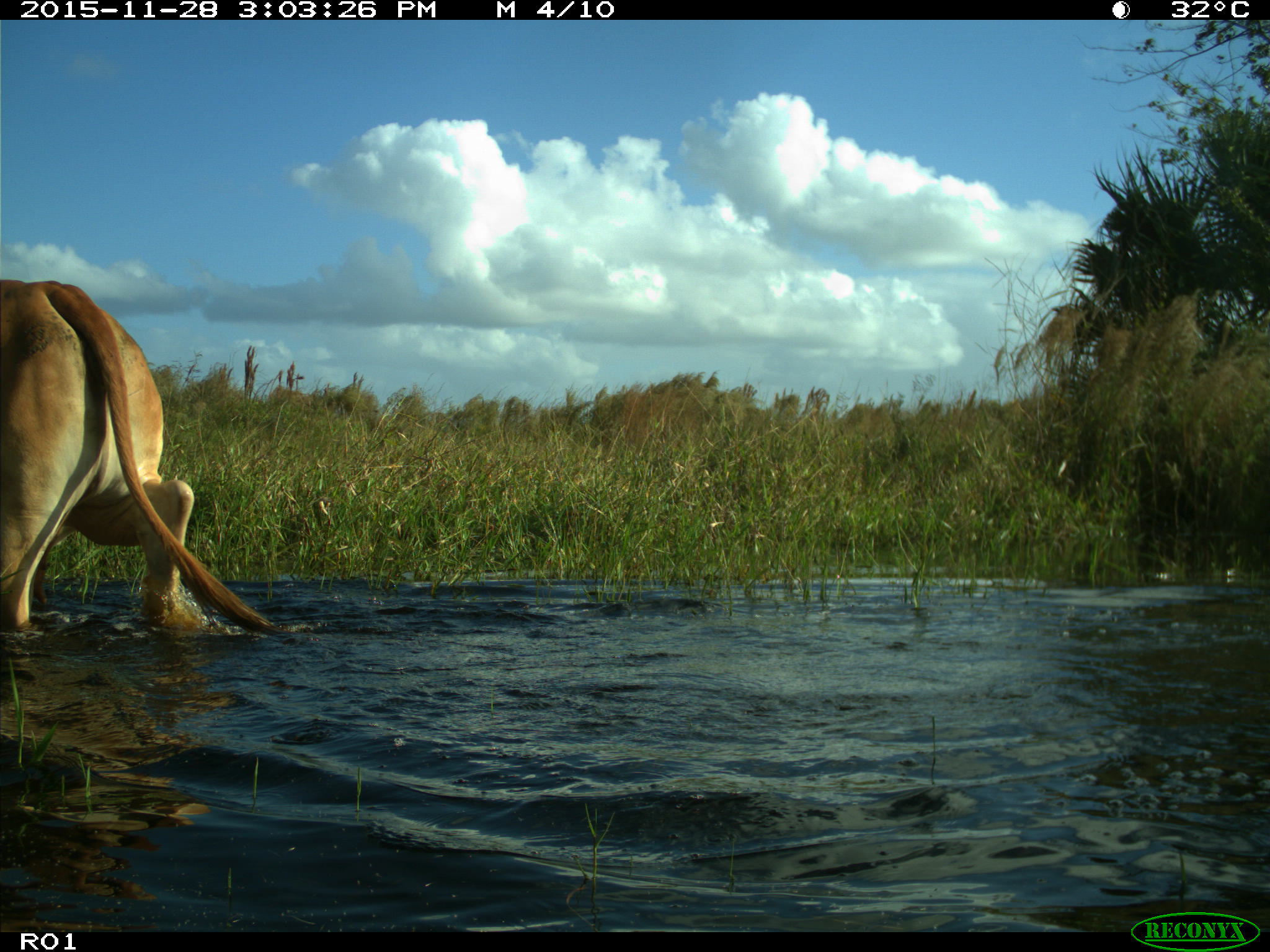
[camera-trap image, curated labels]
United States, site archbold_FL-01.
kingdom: Animalia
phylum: Chordata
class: Mammalia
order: Artiodactyla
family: Bovidae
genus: Bos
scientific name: Bos taurus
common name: domestic cow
Bos taurus (domestic cow).